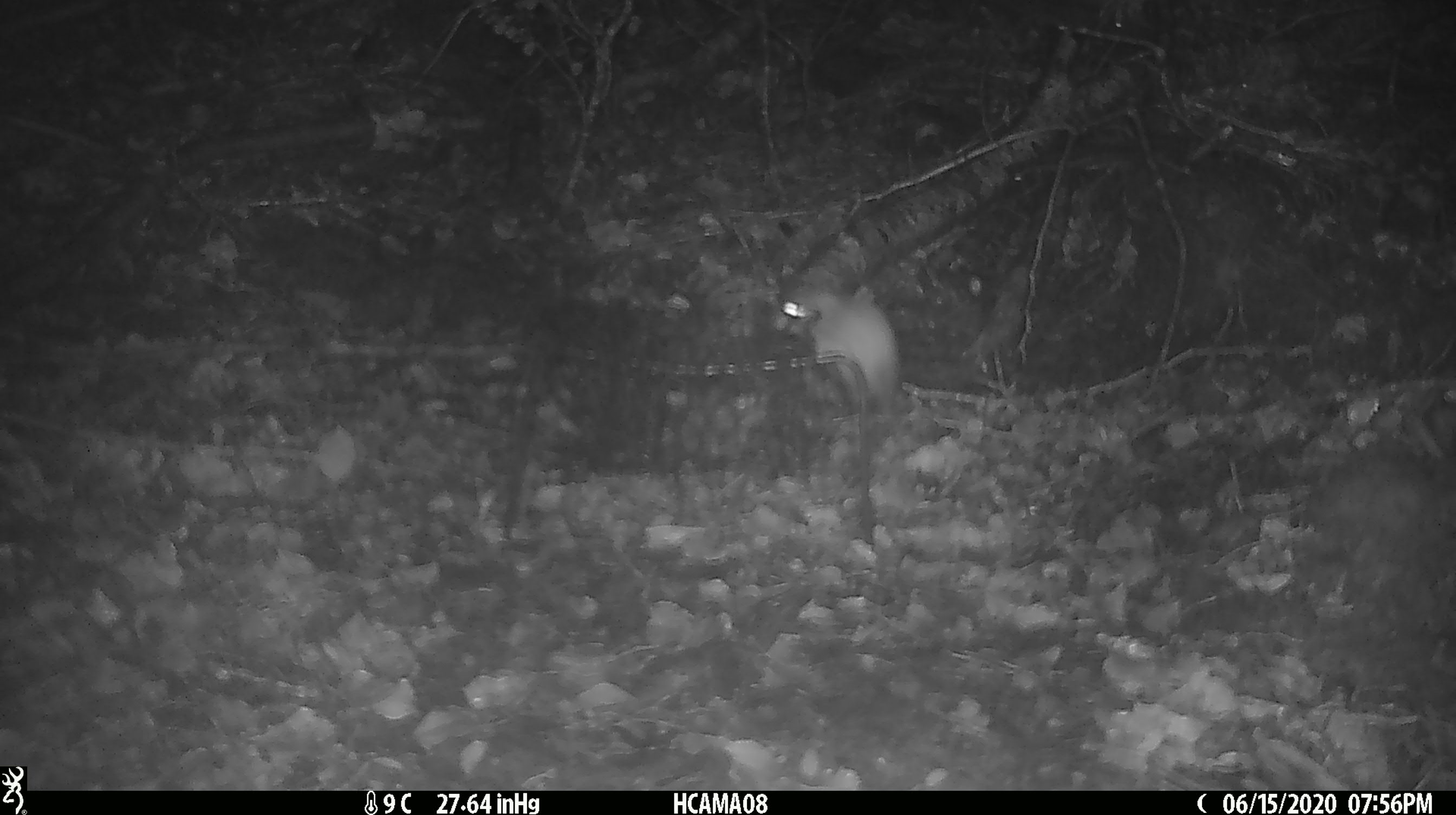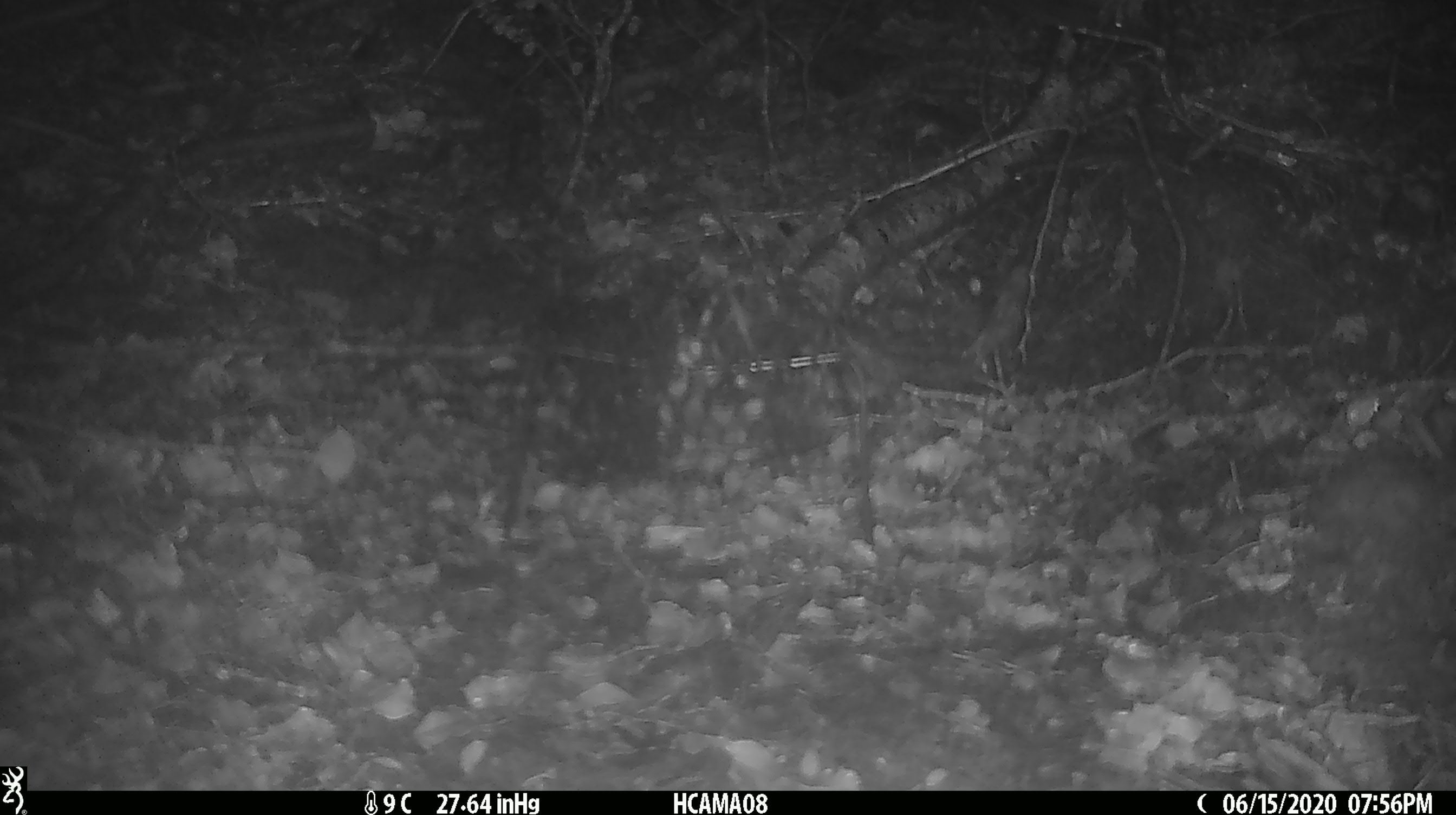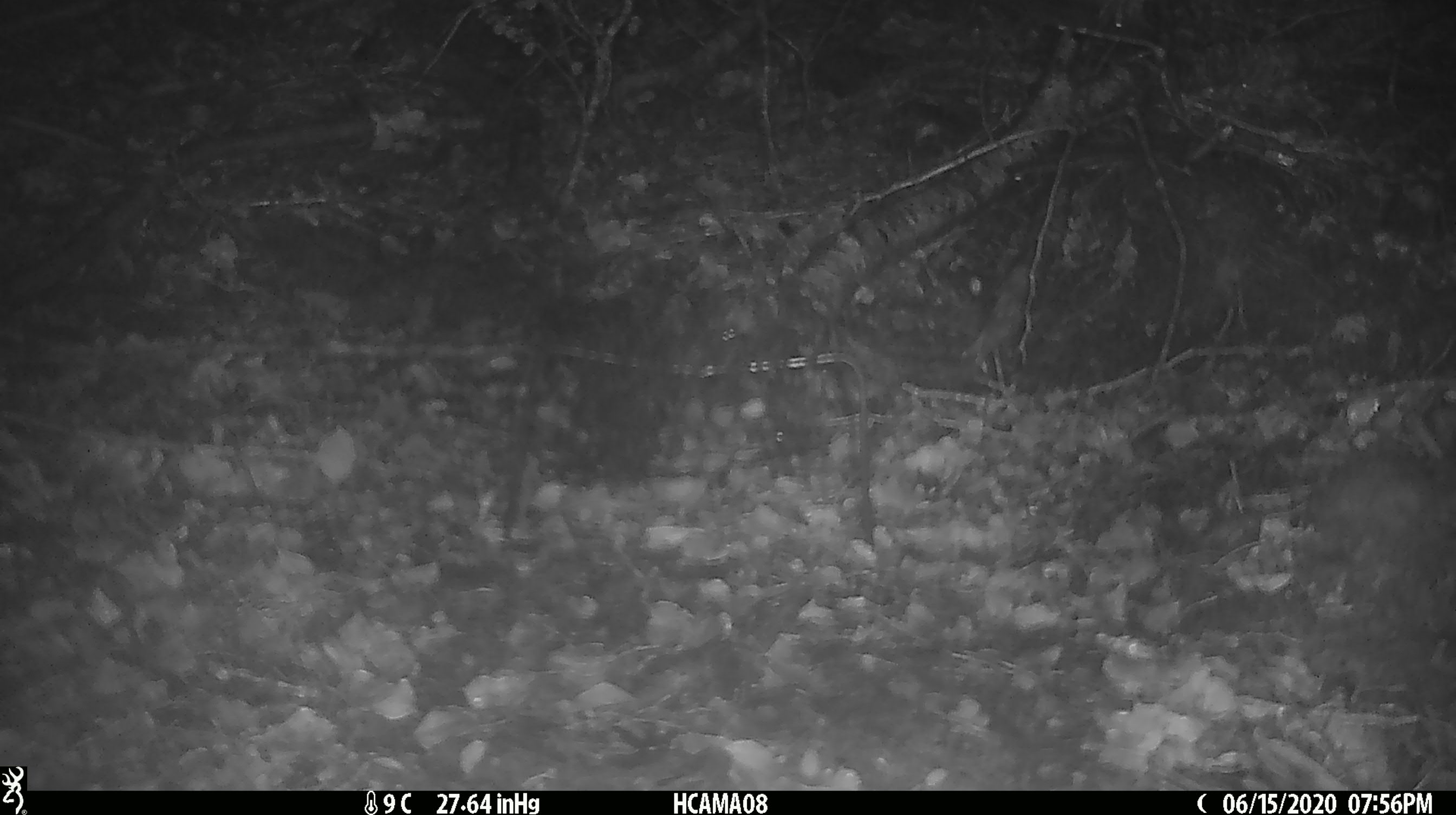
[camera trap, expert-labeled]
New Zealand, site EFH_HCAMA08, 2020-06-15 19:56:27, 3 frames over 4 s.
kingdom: Animalia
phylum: Chordata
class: Mammalia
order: Rodentia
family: Muridae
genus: Mus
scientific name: Mus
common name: mouse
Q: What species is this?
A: Mouse (Mus).